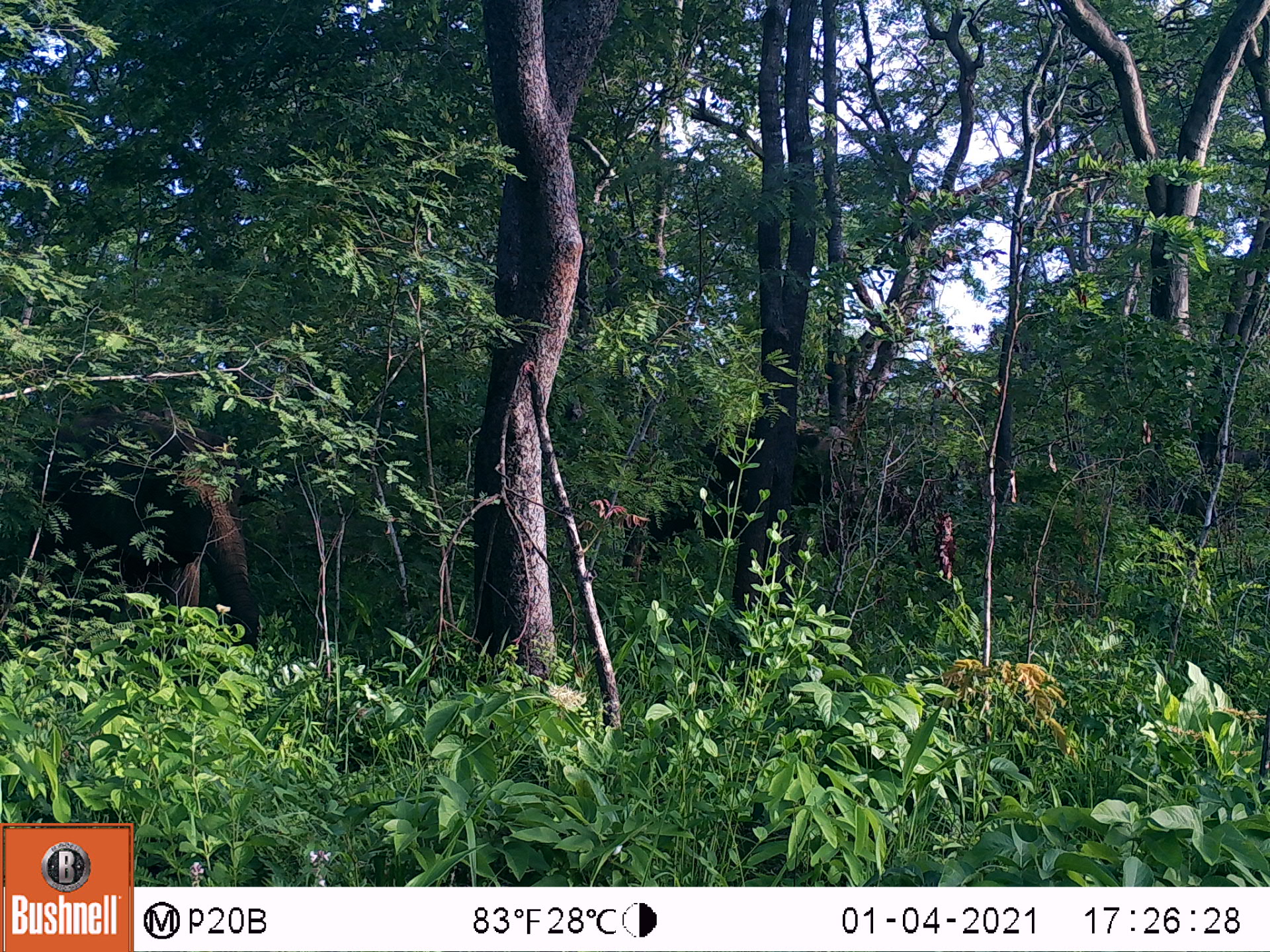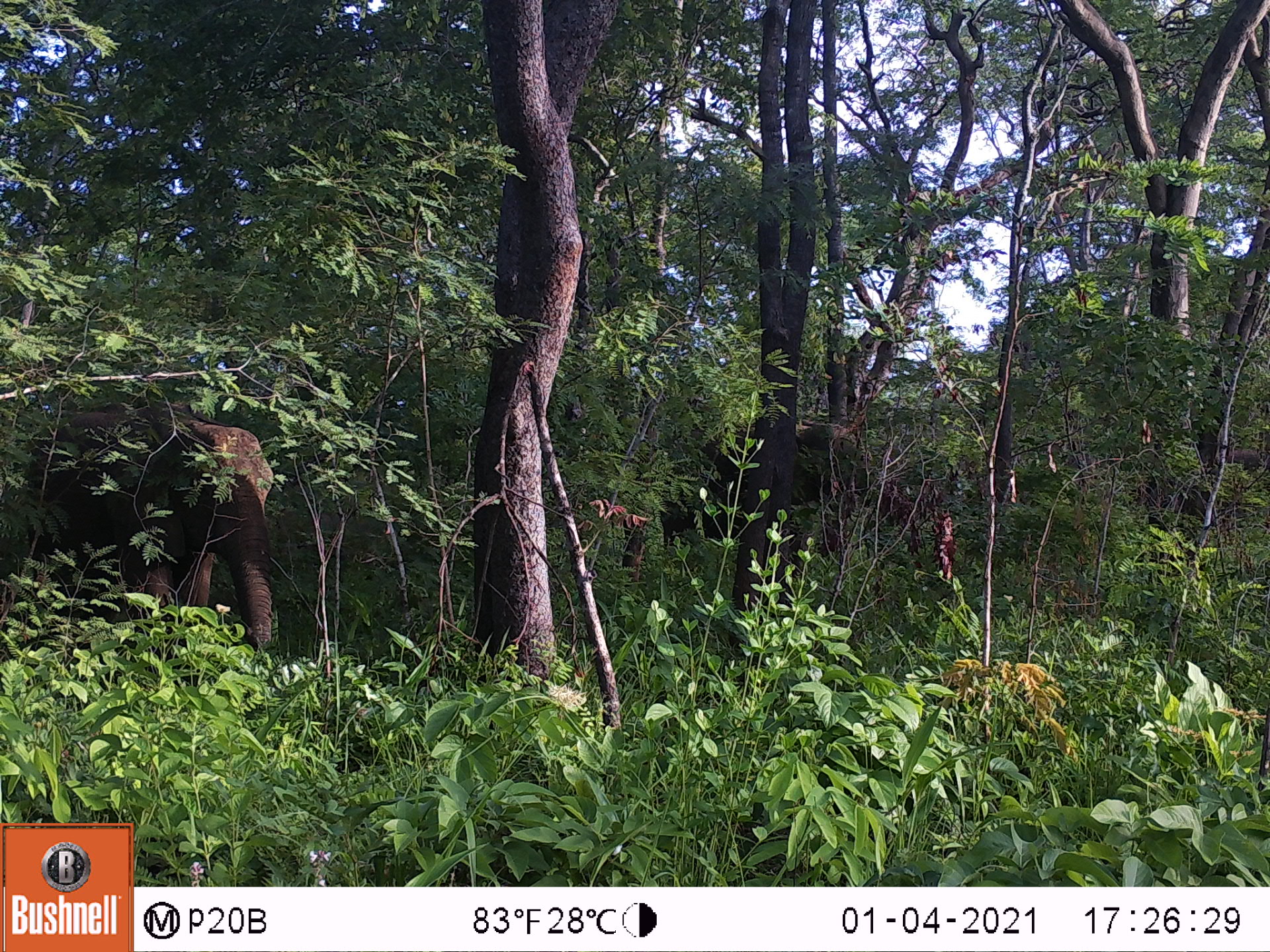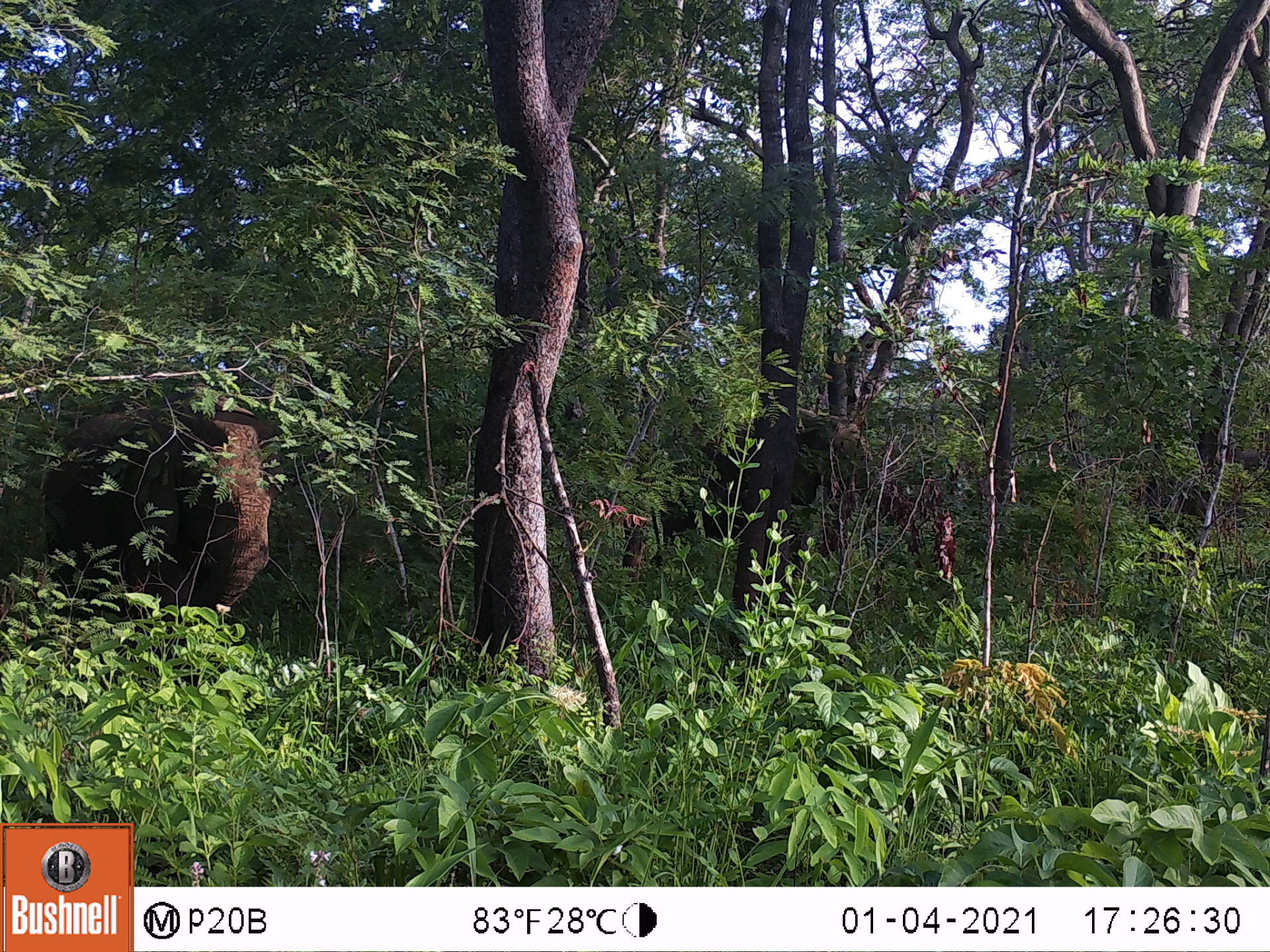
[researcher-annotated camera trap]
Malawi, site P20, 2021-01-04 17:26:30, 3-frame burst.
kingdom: Animalia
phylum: Chordata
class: Mammalia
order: Proboscidea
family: Elephantidae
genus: Loxodonta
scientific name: Loxodonta africana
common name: african savanna elephant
African savanna elephant (Loxodonta africana), count 2.